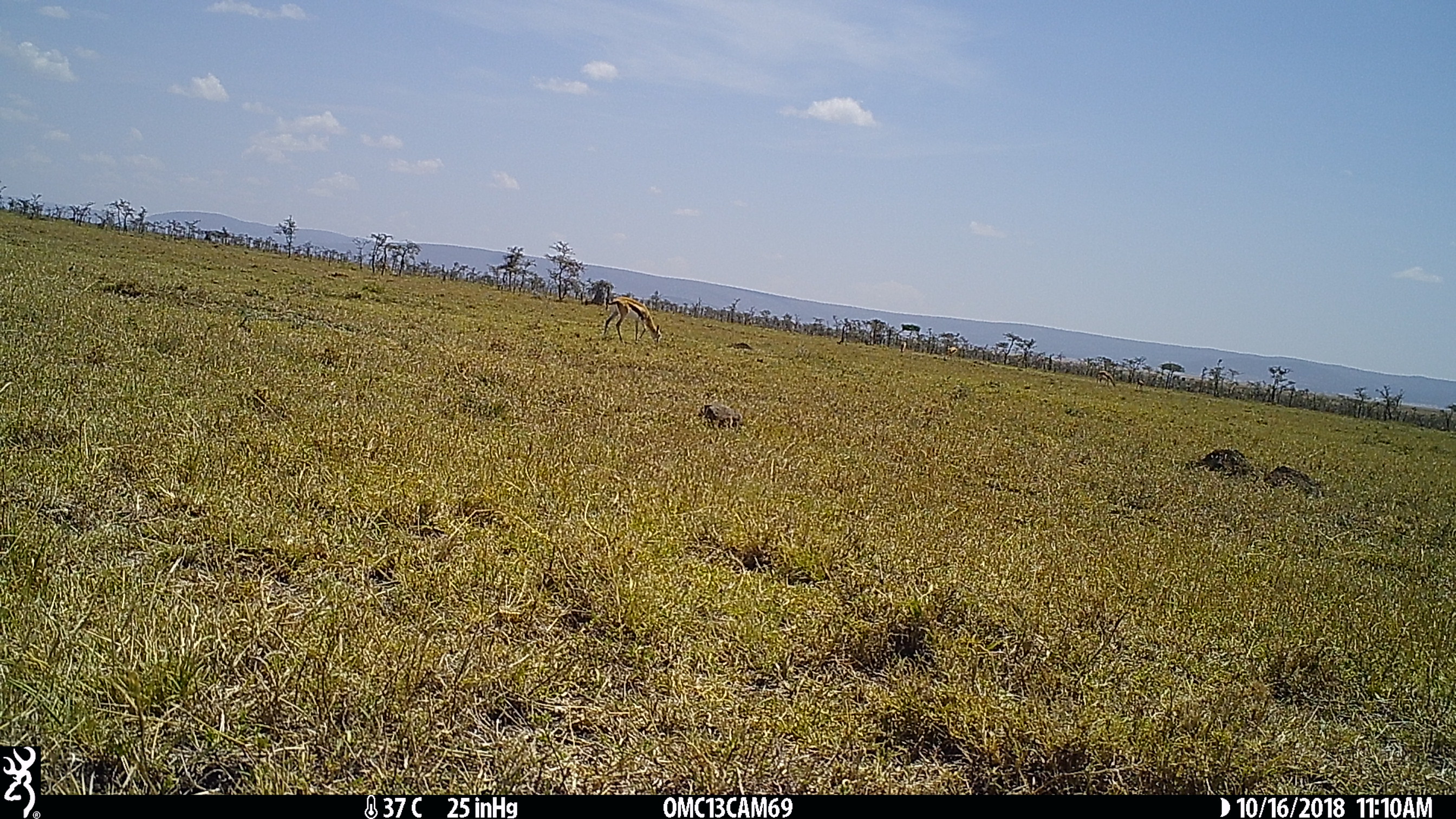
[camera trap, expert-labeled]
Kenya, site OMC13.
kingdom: Animalia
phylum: Chordata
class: Mammalia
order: Artiodactyla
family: Bovidae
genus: Eudorcas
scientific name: Eudorcas thomsonii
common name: thomon's gazelle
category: gazelle thomsons